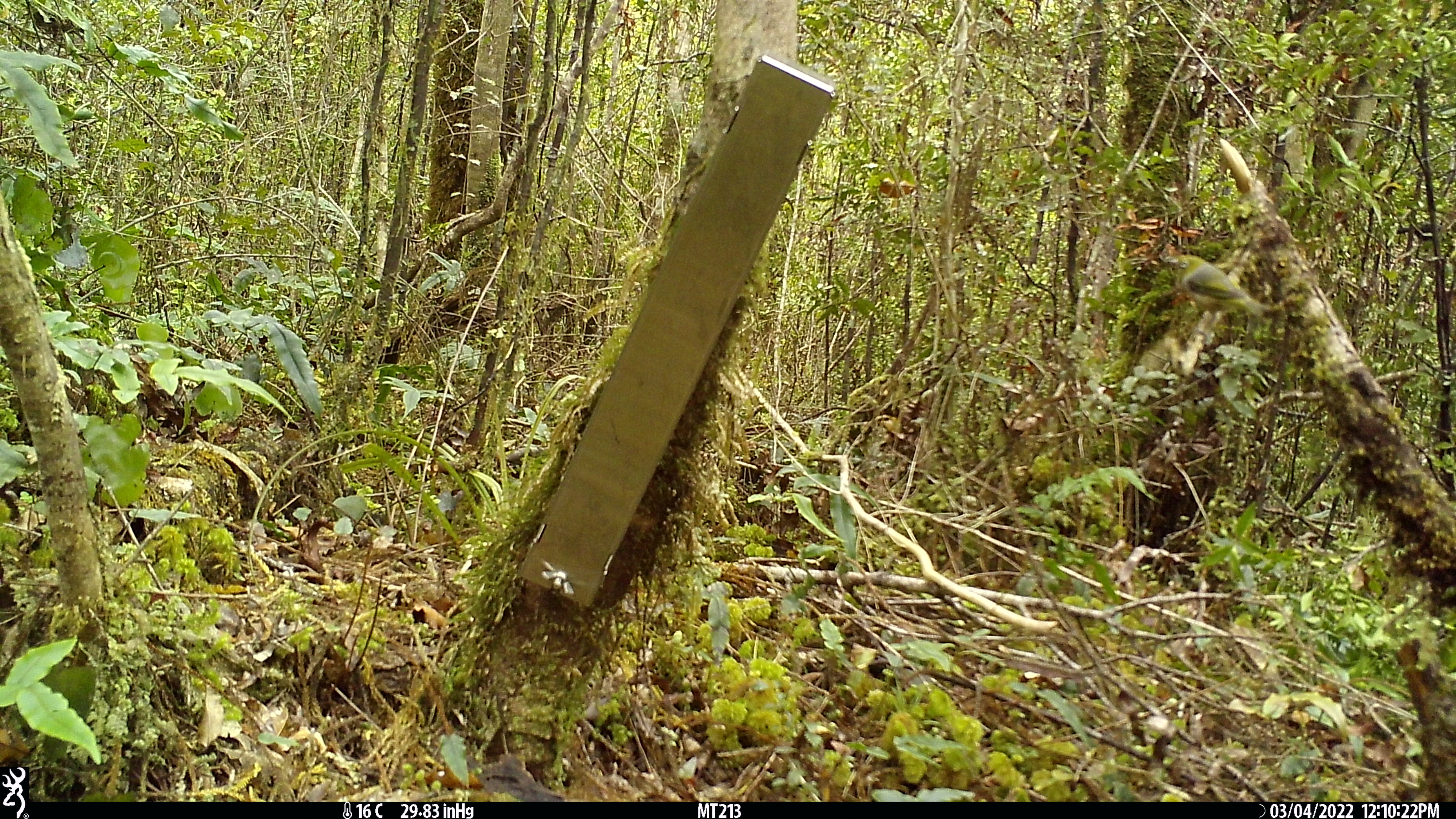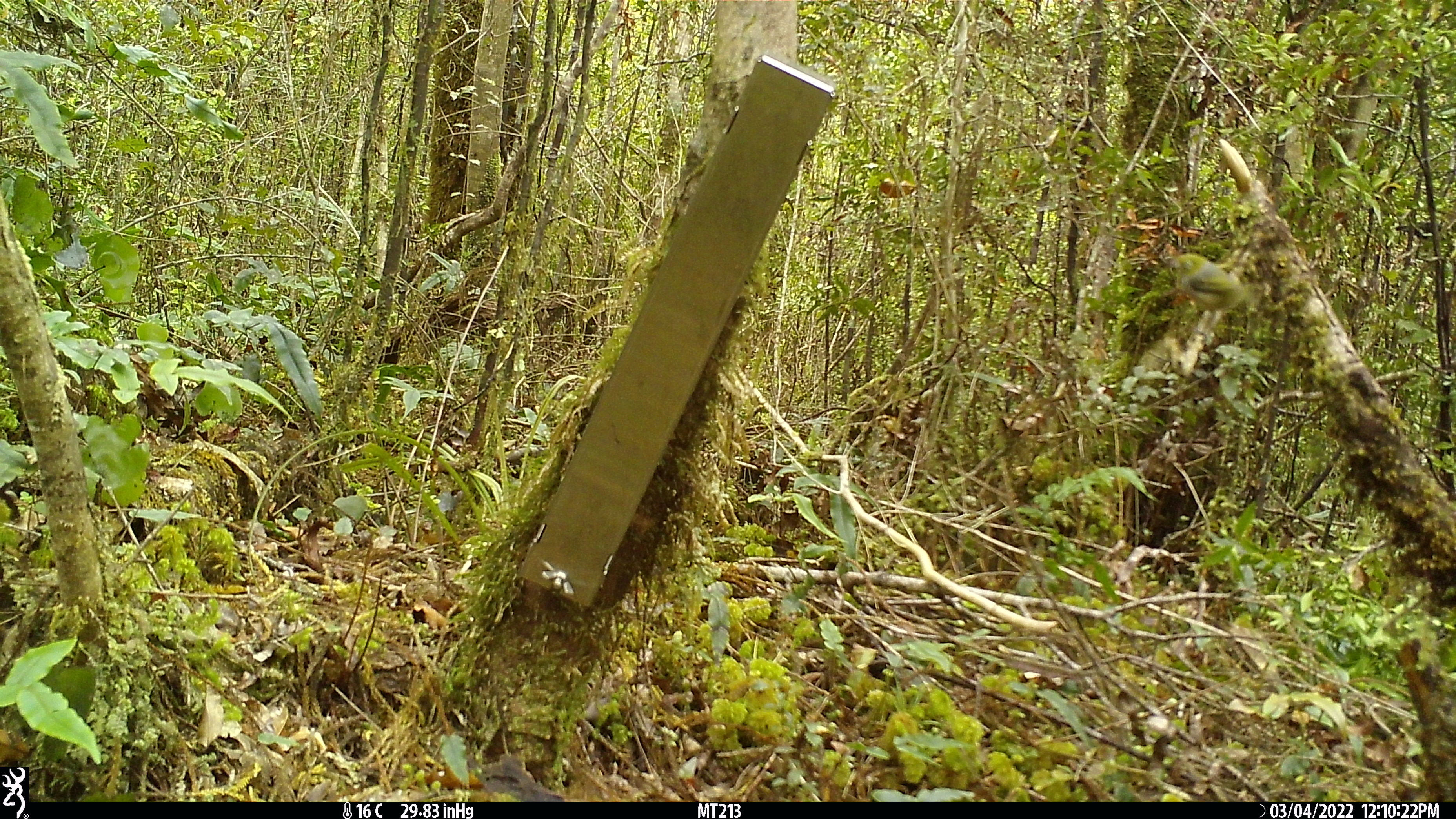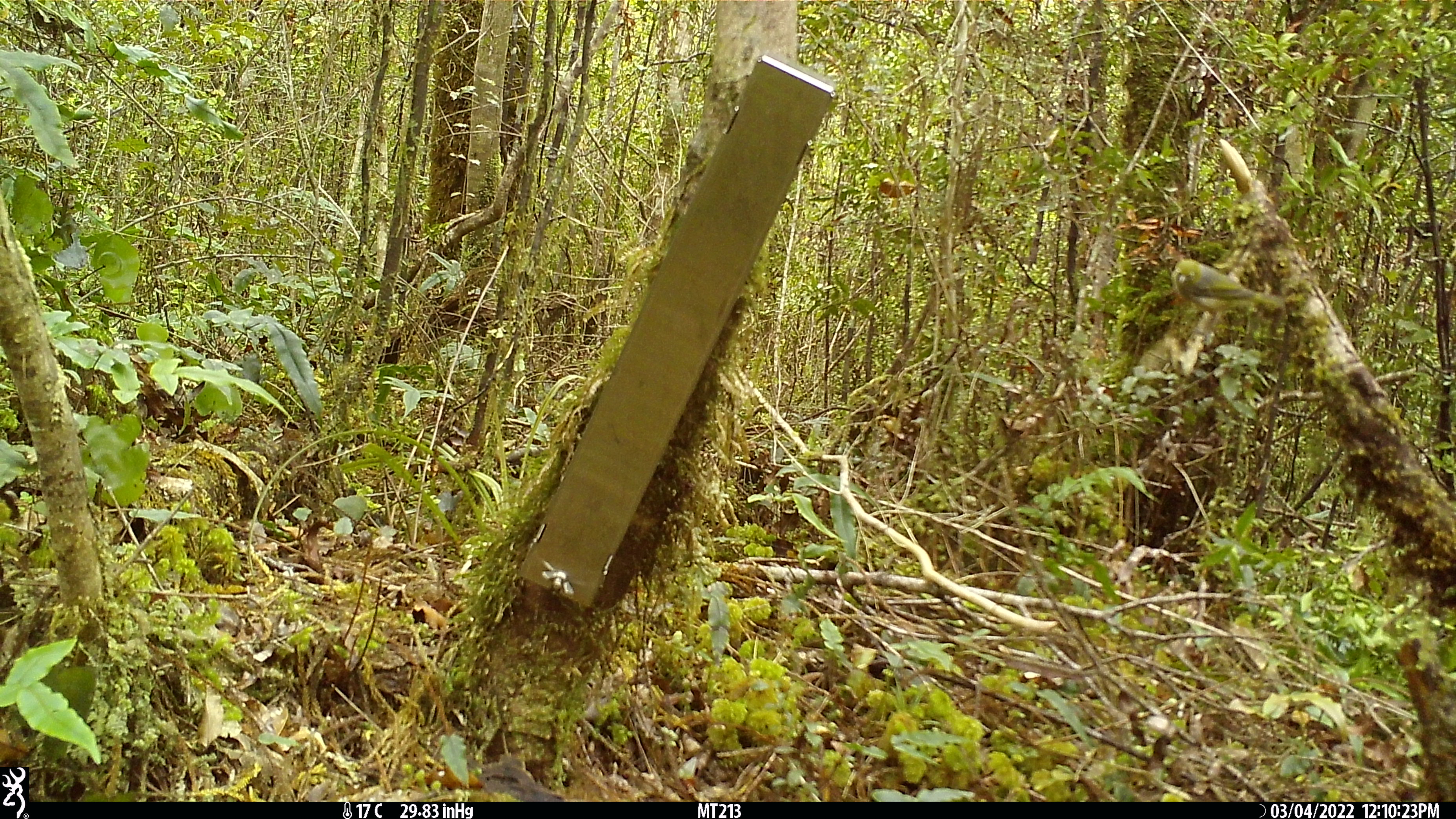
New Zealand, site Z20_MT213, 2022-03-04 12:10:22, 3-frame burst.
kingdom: Animalia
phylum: Chordata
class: Aves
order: Passeriformes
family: Zosteropidae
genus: Zosterops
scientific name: Zosterops lateralis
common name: silvereye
Silvereye (Zosterops lateralis).